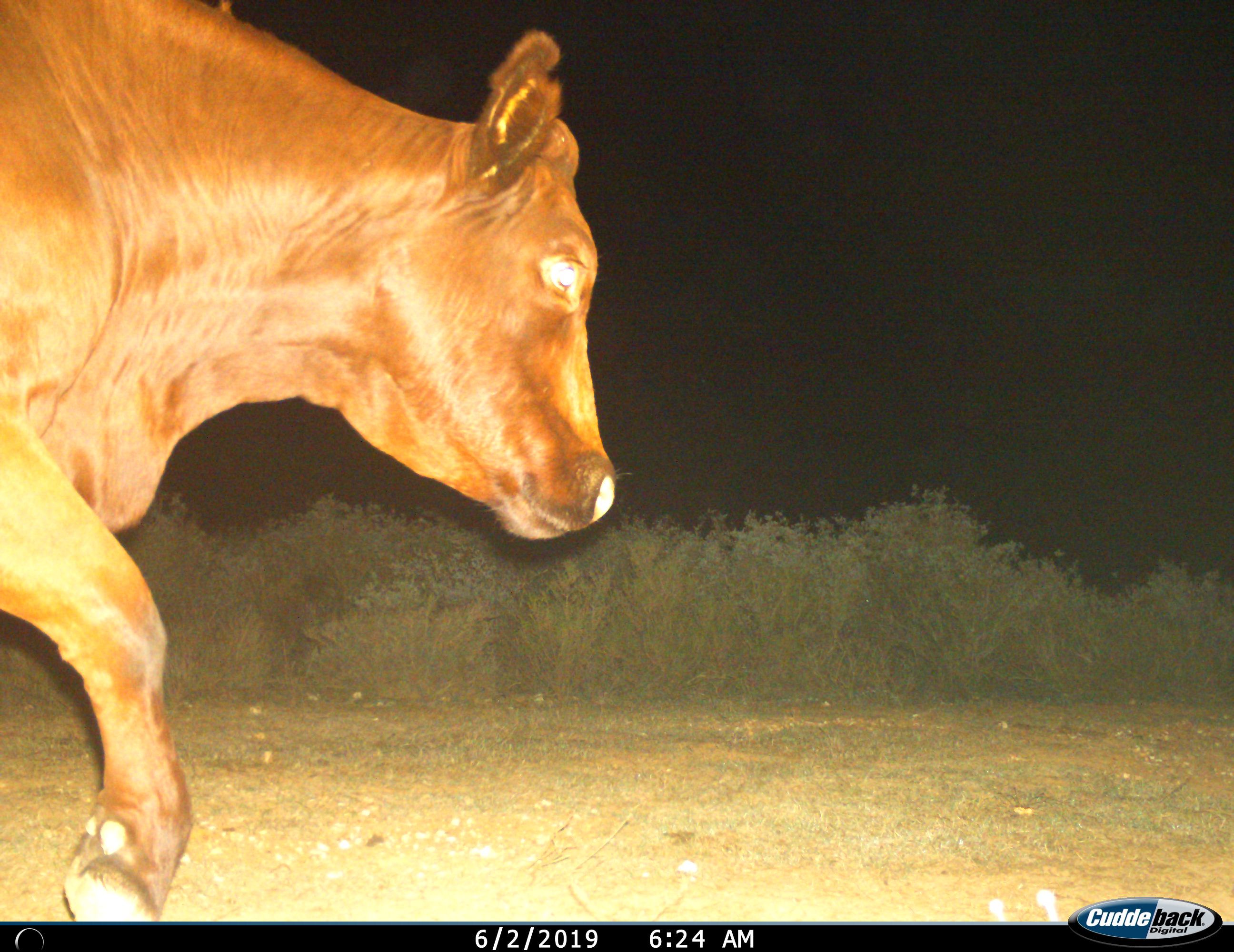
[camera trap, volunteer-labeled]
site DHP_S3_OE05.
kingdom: Animalia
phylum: Chordata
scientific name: Vertebrata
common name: domestic animal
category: domesticanimal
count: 1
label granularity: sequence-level